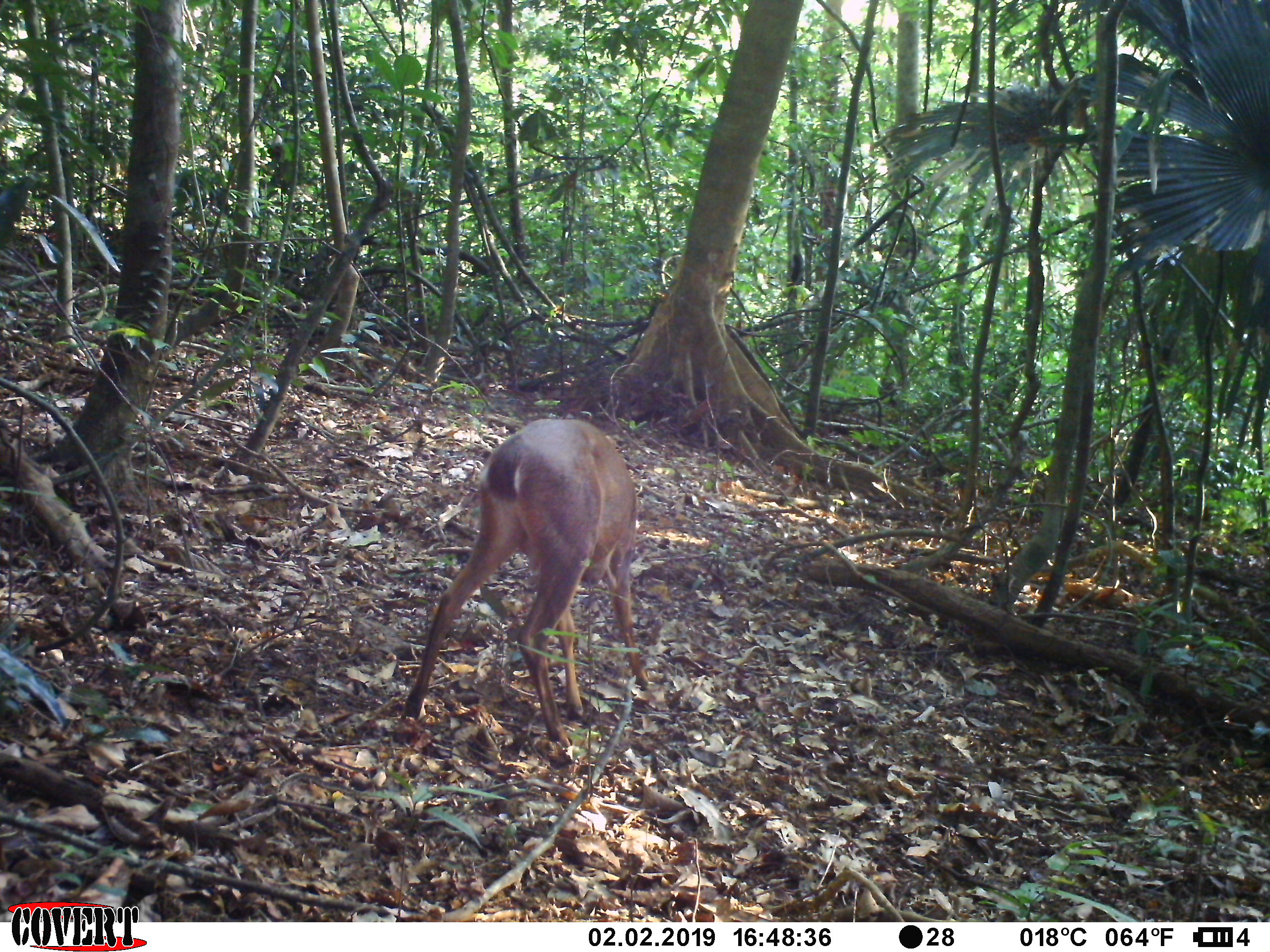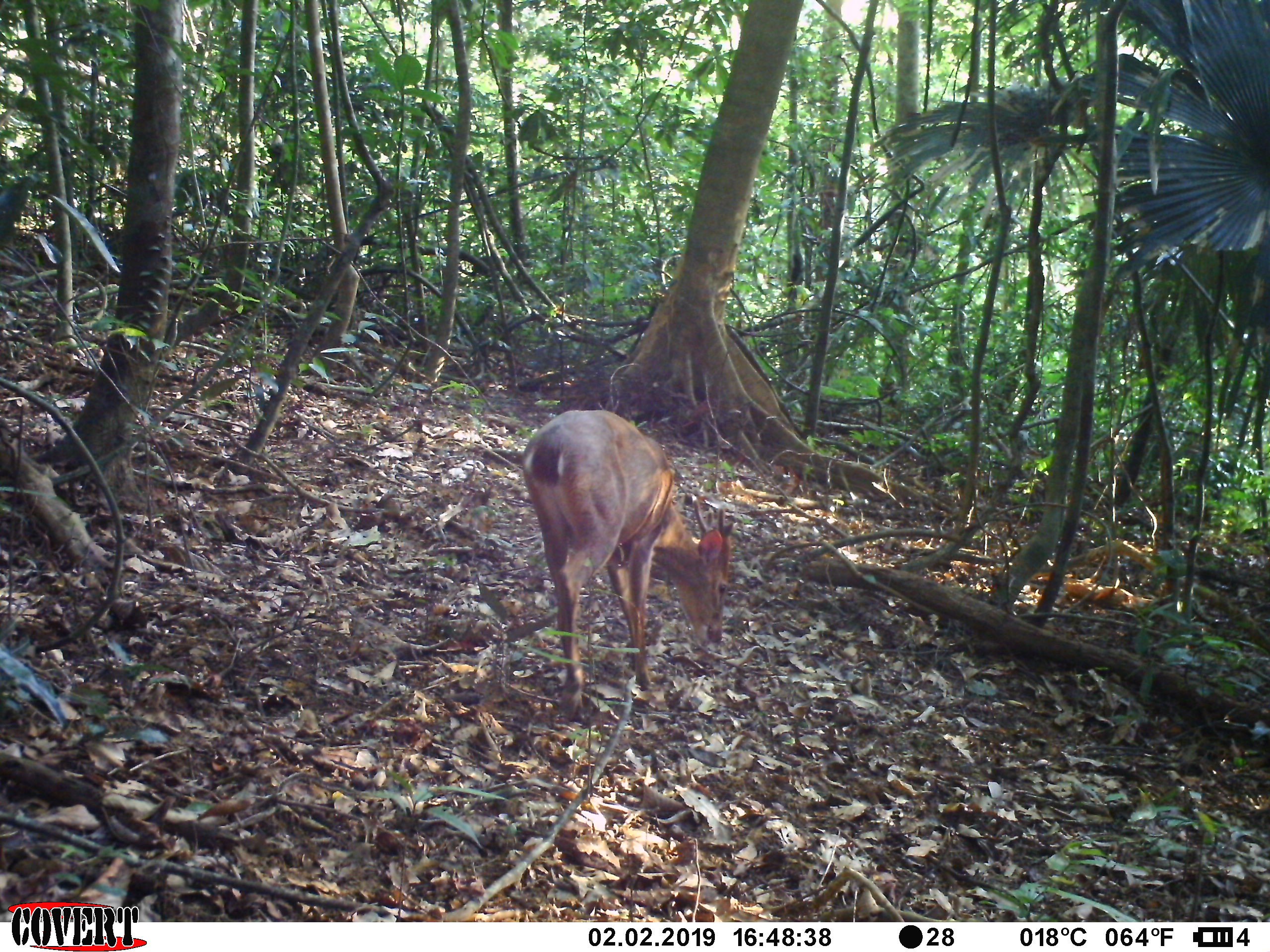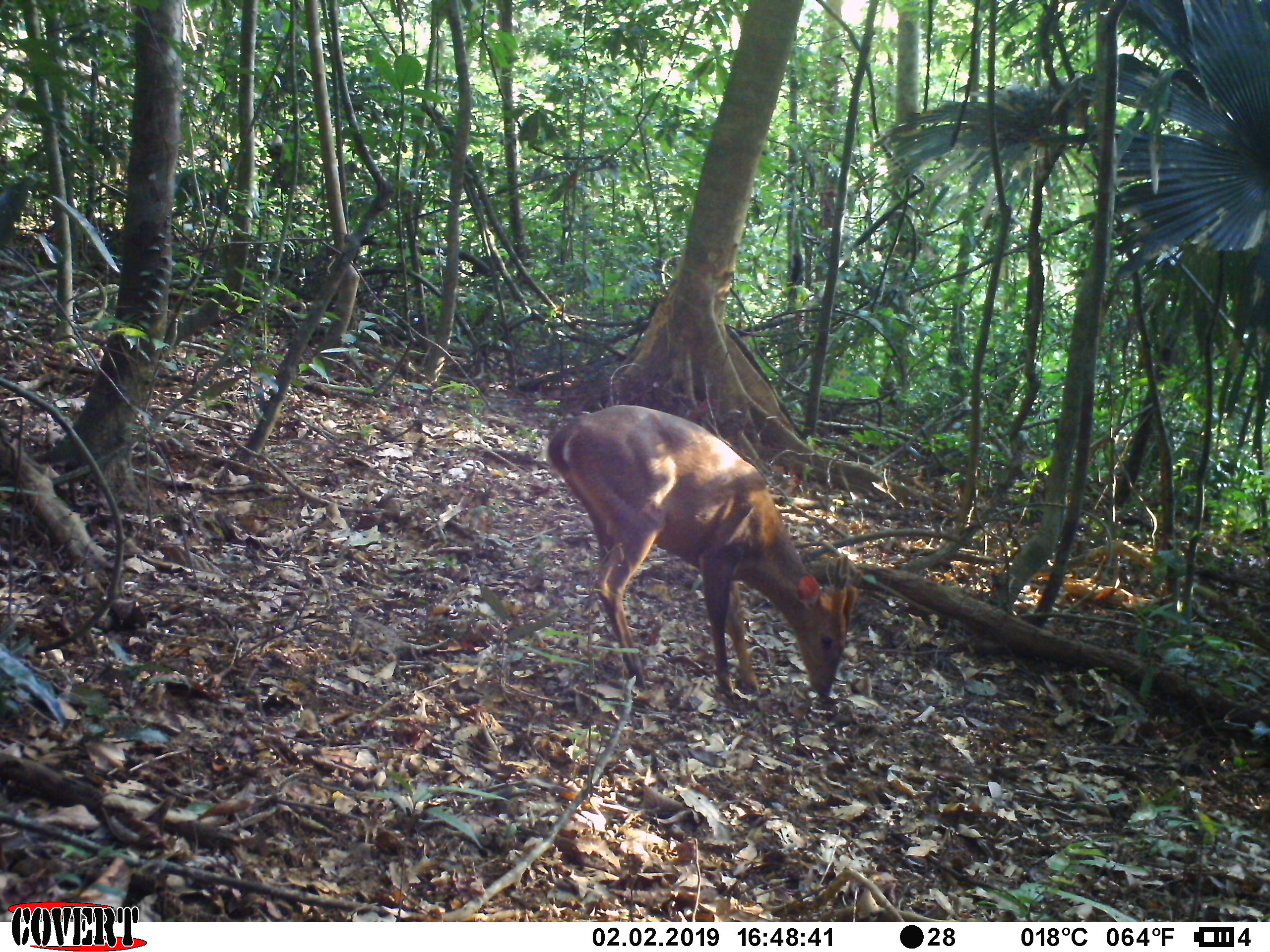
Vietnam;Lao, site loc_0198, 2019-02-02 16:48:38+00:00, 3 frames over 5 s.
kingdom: Animalia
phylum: Chordata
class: Mammalia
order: Artiodactyla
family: Cervidae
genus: Muntiacus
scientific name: Muntiacus vuquangensis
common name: large-antlered muntjac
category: large antlered muntjac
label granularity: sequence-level